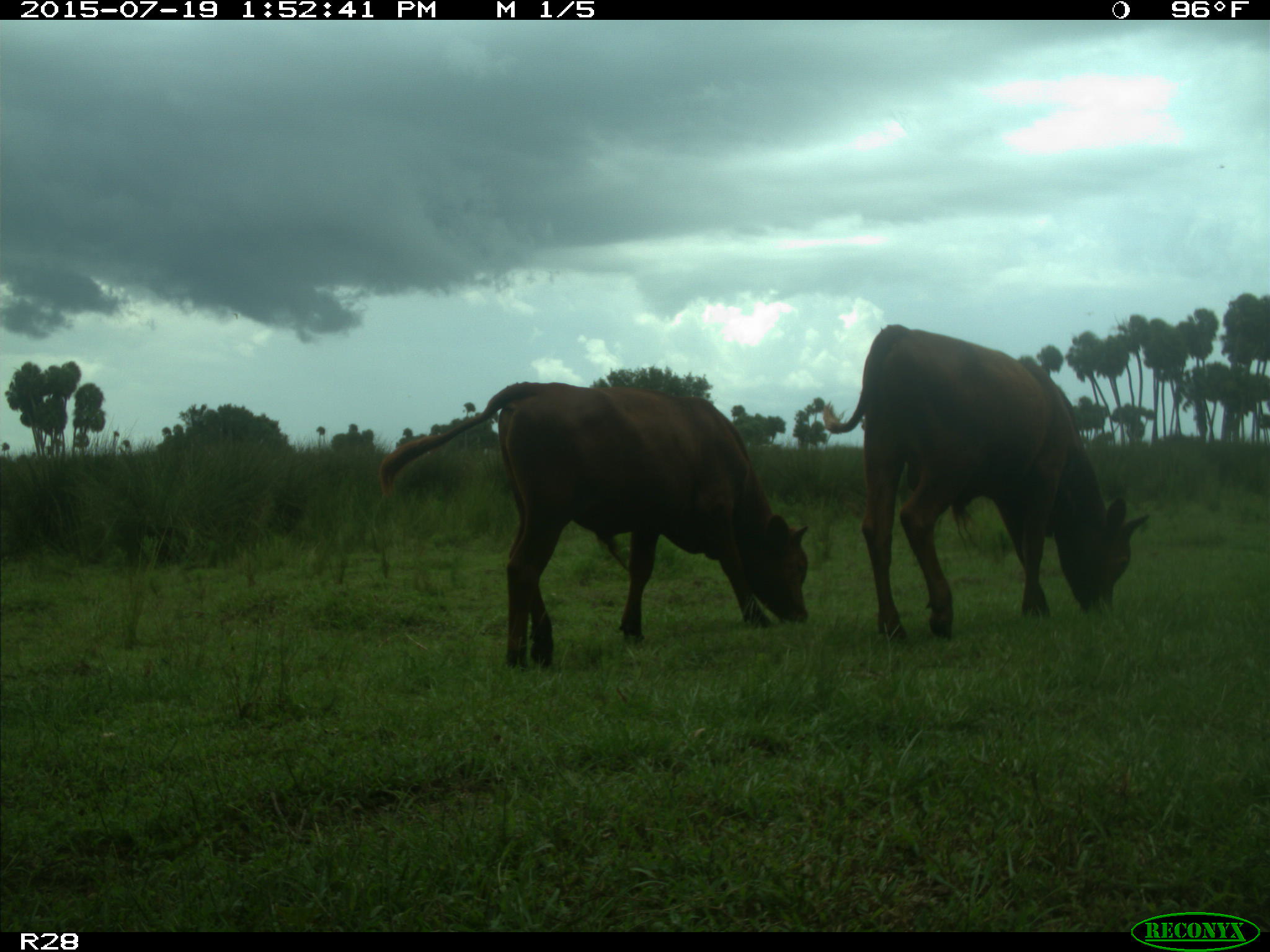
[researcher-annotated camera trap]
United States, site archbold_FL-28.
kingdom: Animalia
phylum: Chordata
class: Mammalia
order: Artiodactyla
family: Bovidae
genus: Bos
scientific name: Bos taurus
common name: domestic cow